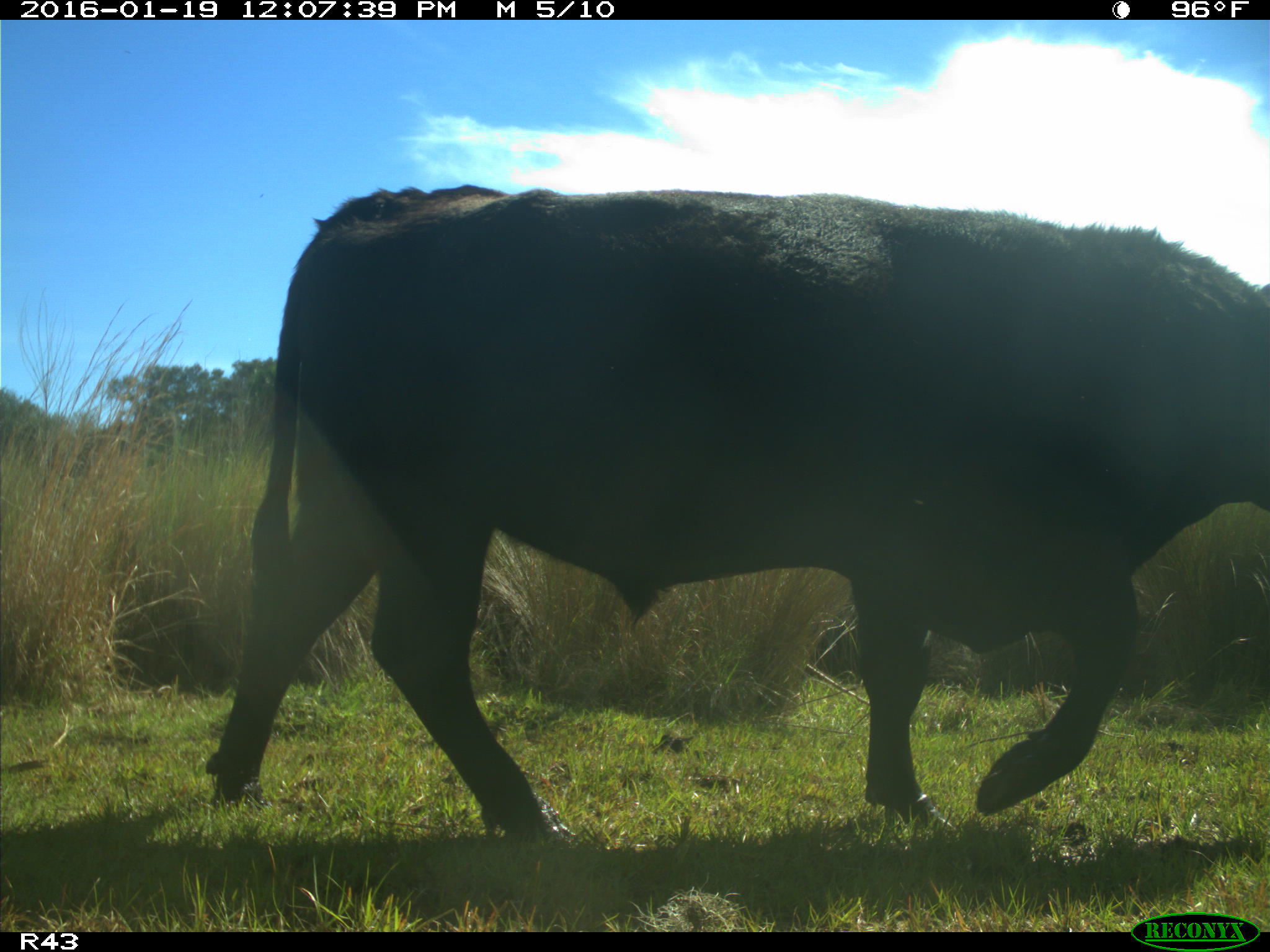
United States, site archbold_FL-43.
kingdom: Animalia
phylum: Chordata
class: Mammalia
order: Artiodactyla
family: Bovidae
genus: Bos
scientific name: Bos taurus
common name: domestic cow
Bos taurus (domestic cow).